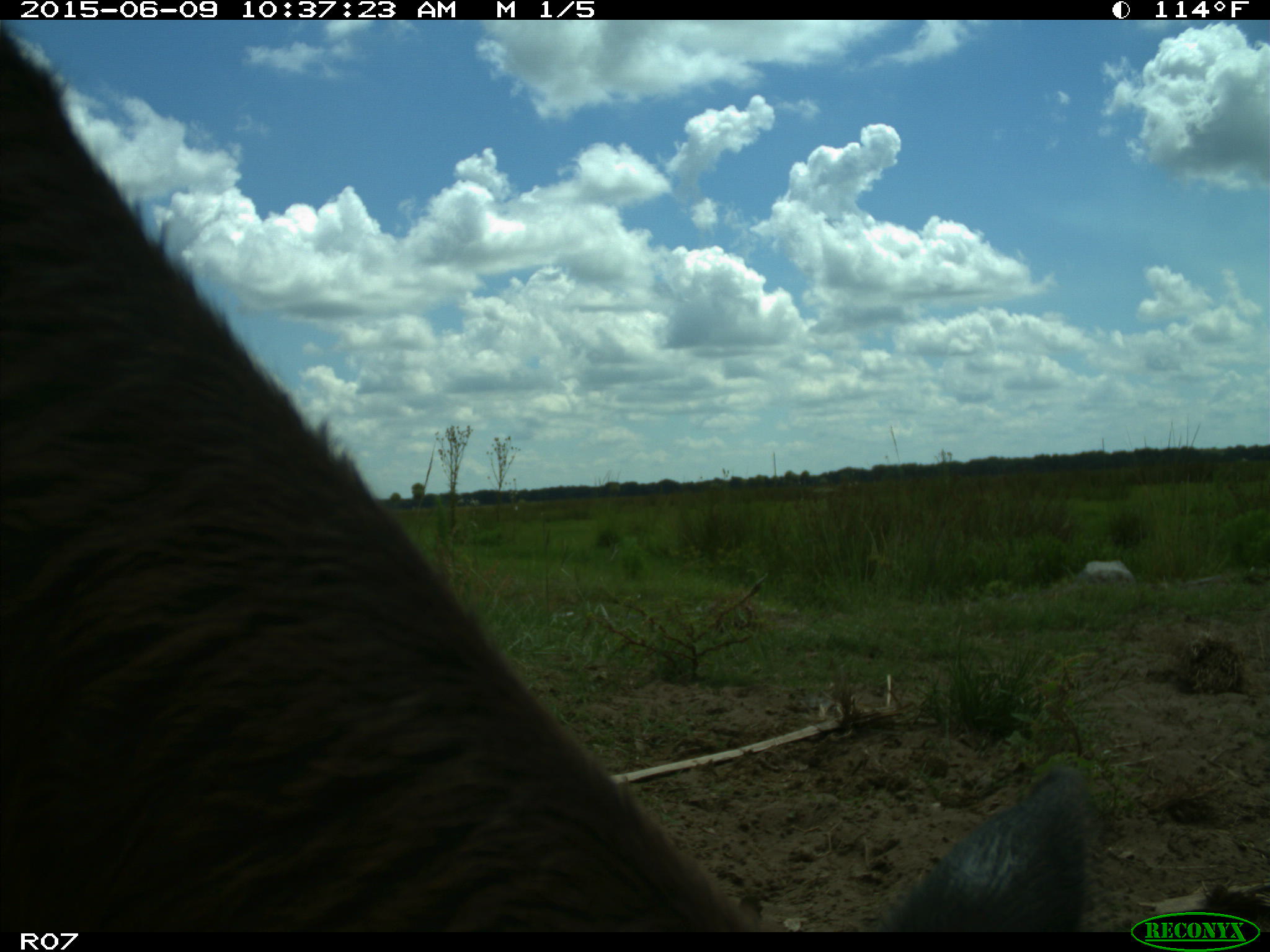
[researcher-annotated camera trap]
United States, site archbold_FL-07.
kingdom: Animalia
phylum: Chordata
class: Mammalia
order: Artiodactyla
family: Bovidae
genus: Bos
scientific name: Bos taurus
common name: domestic cow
Bos taurus (domestic cow).